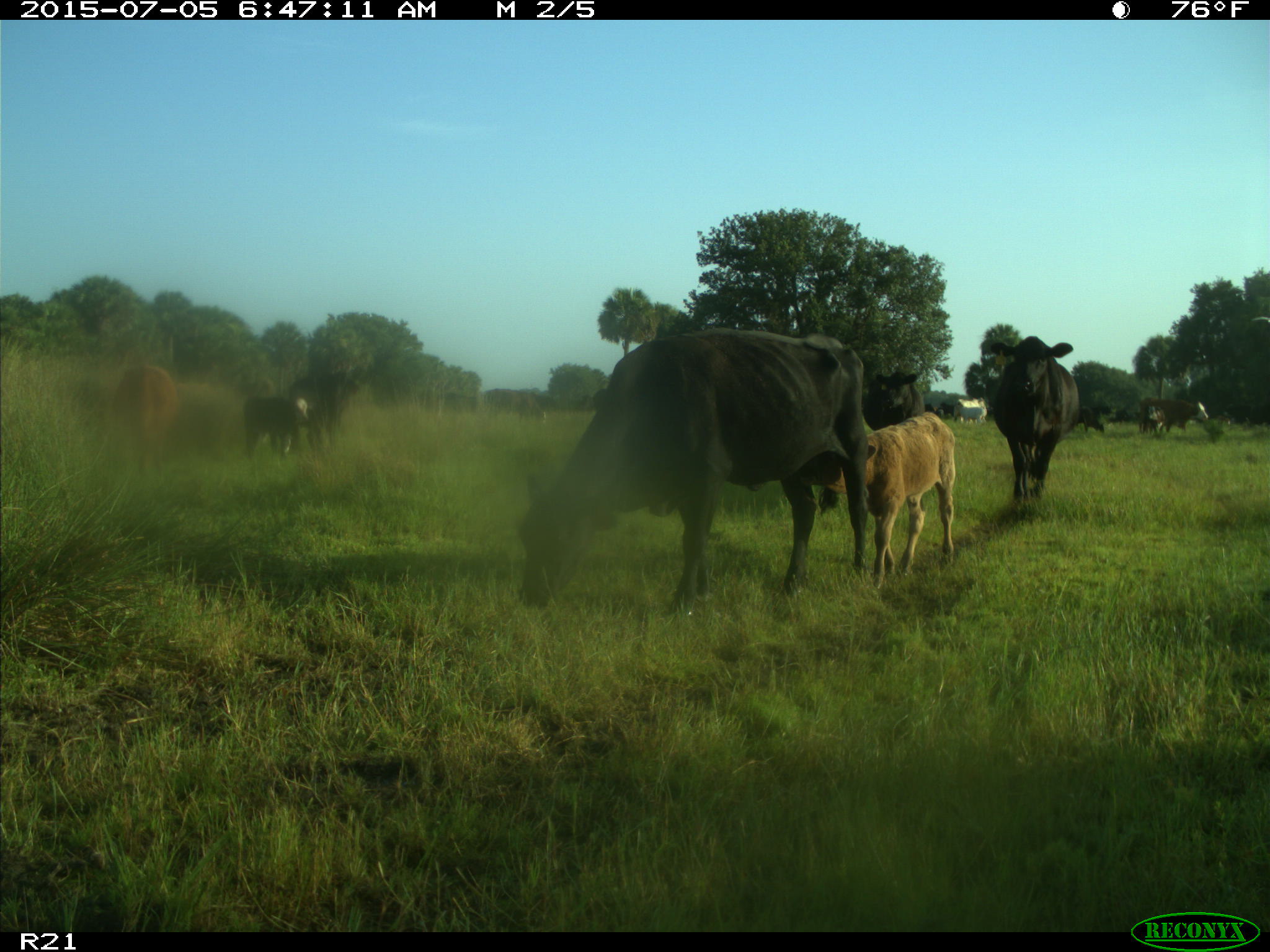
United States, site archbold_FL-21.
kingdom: Animalia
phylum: Chordata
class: Mammalia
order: Artiodactyla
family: Bovidae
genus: Bos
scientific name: Bos taurus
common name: domestic cow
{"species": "Bos taurus (domestic cow)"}